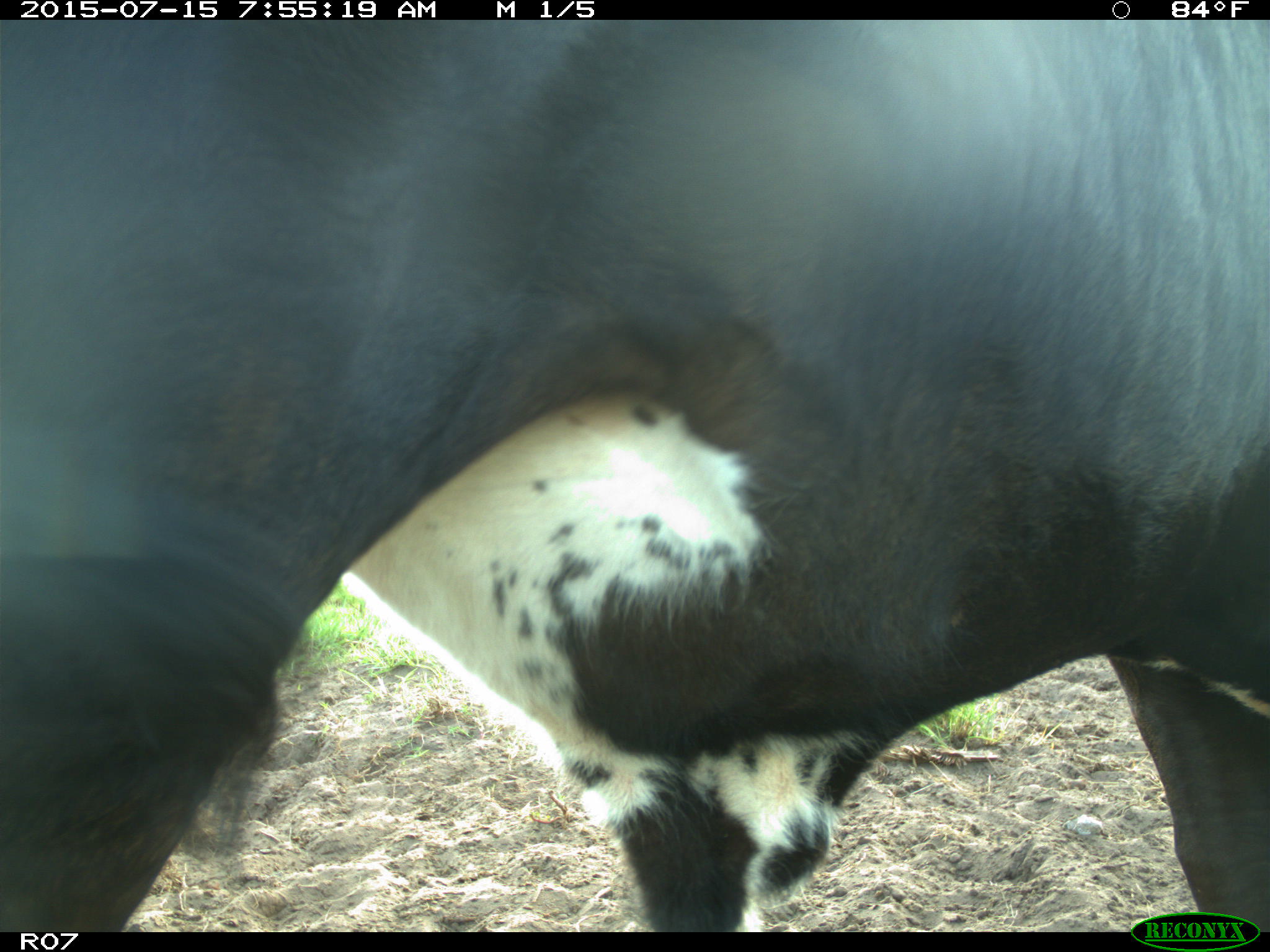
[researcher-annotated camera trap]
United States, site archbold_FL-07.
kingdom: Animalia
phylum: Chordata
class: Mammalia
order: Artiodactyla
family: Bovidae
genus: Bos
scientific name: Bos taurus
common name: domestic cow